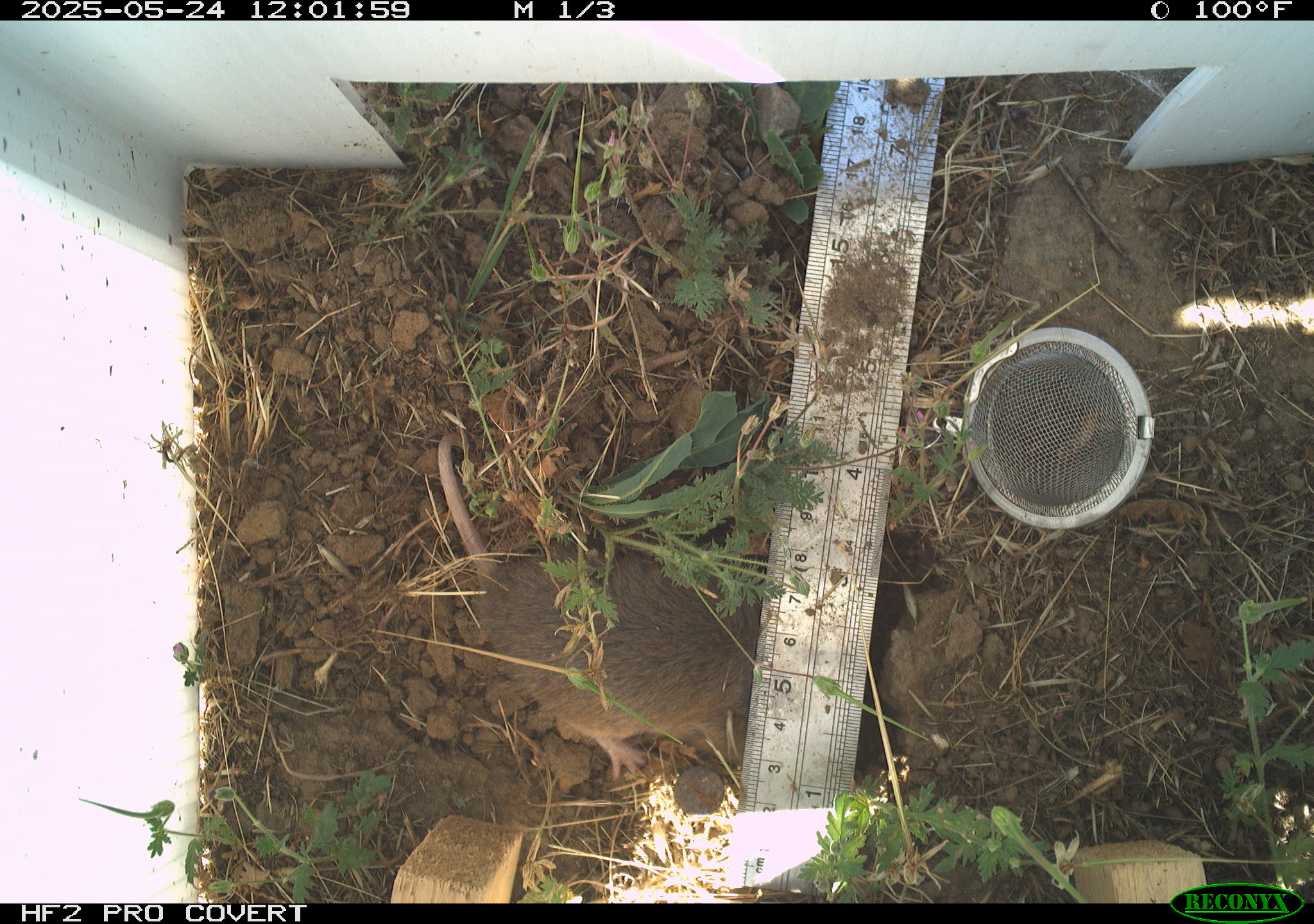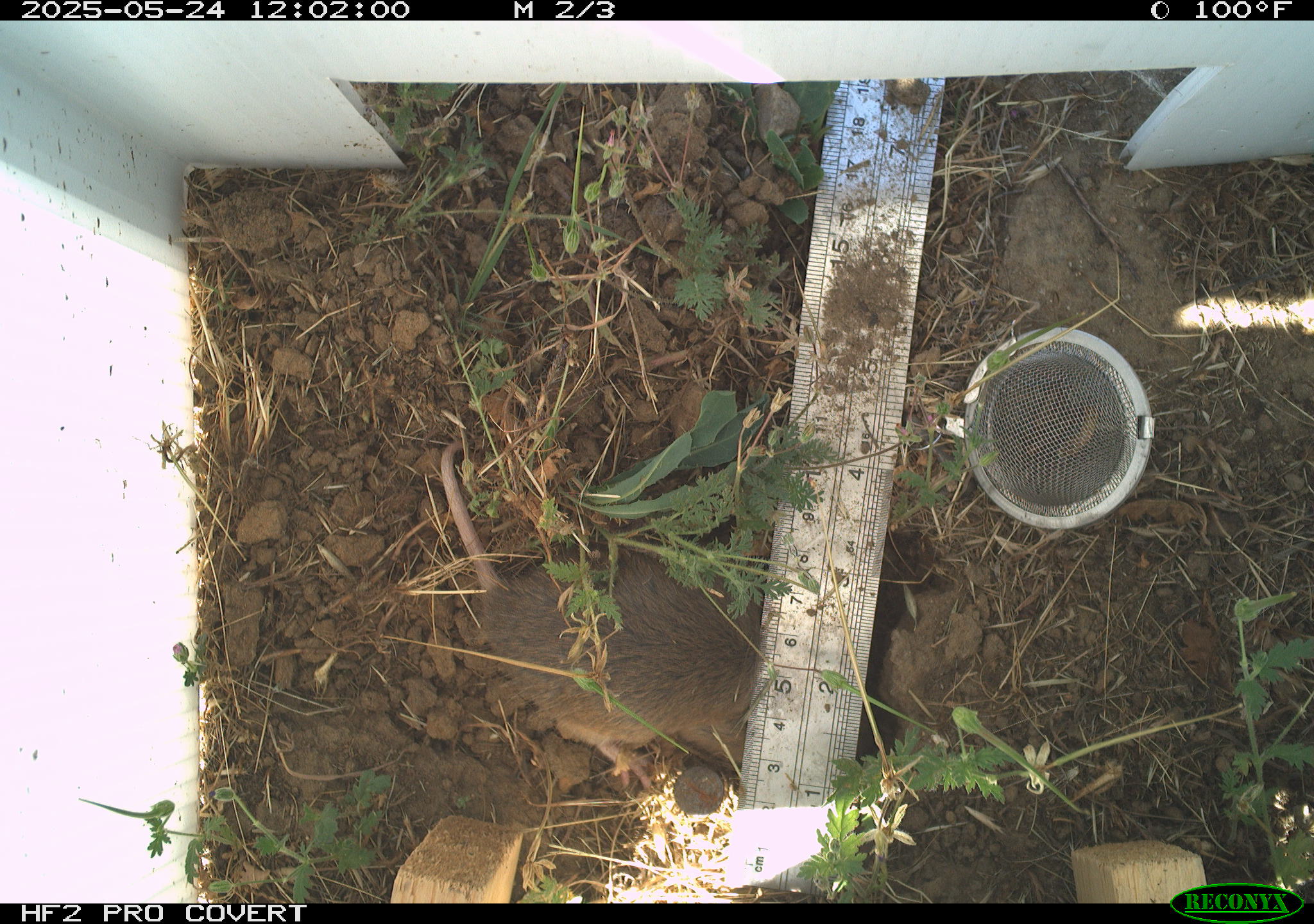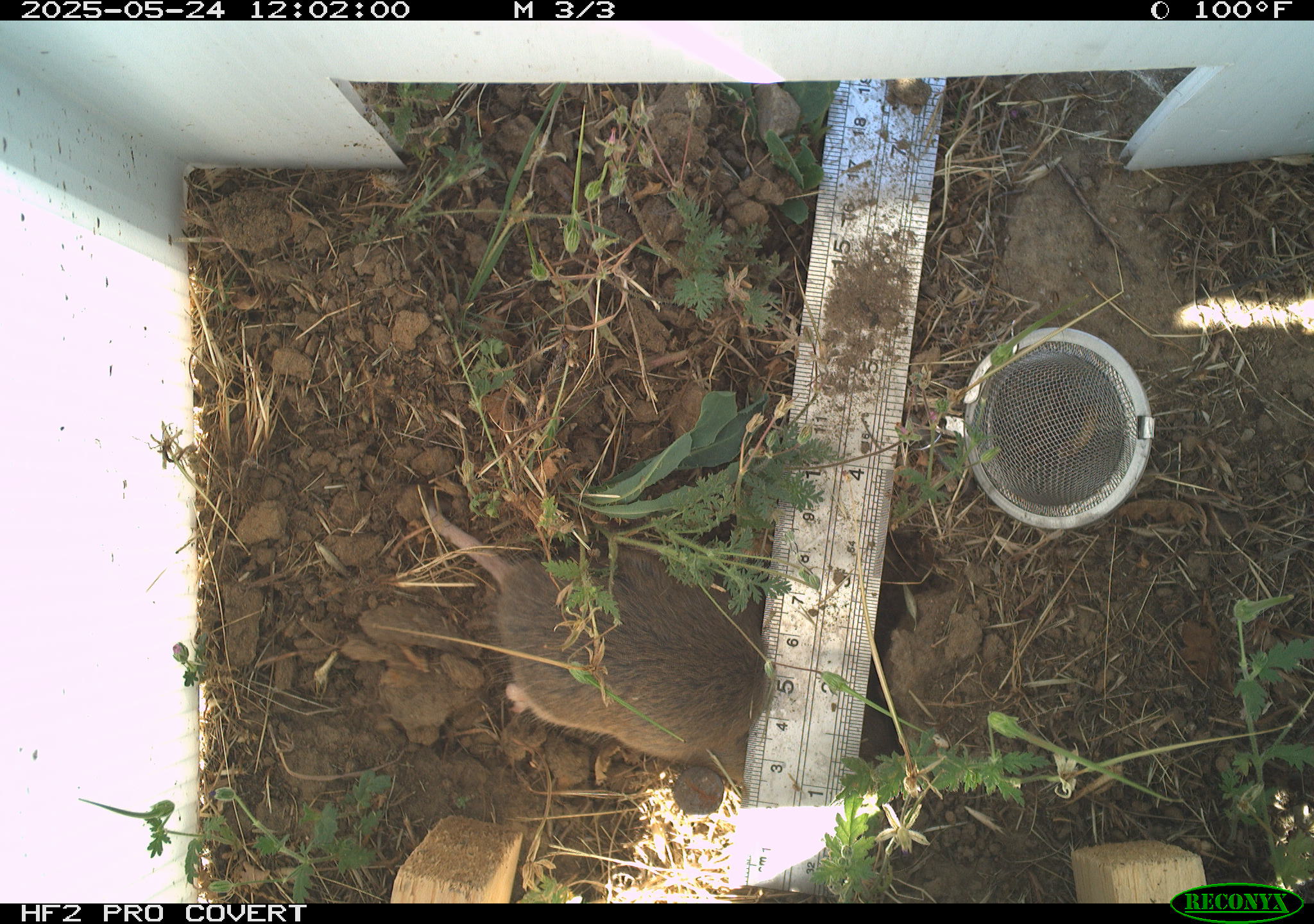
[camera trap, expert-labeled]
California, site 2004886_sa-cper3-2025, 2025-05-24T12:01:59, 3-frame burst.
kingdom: Animalia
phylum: Chordata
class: Mammalia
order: Rodentia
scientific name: Rodentia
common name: rodent